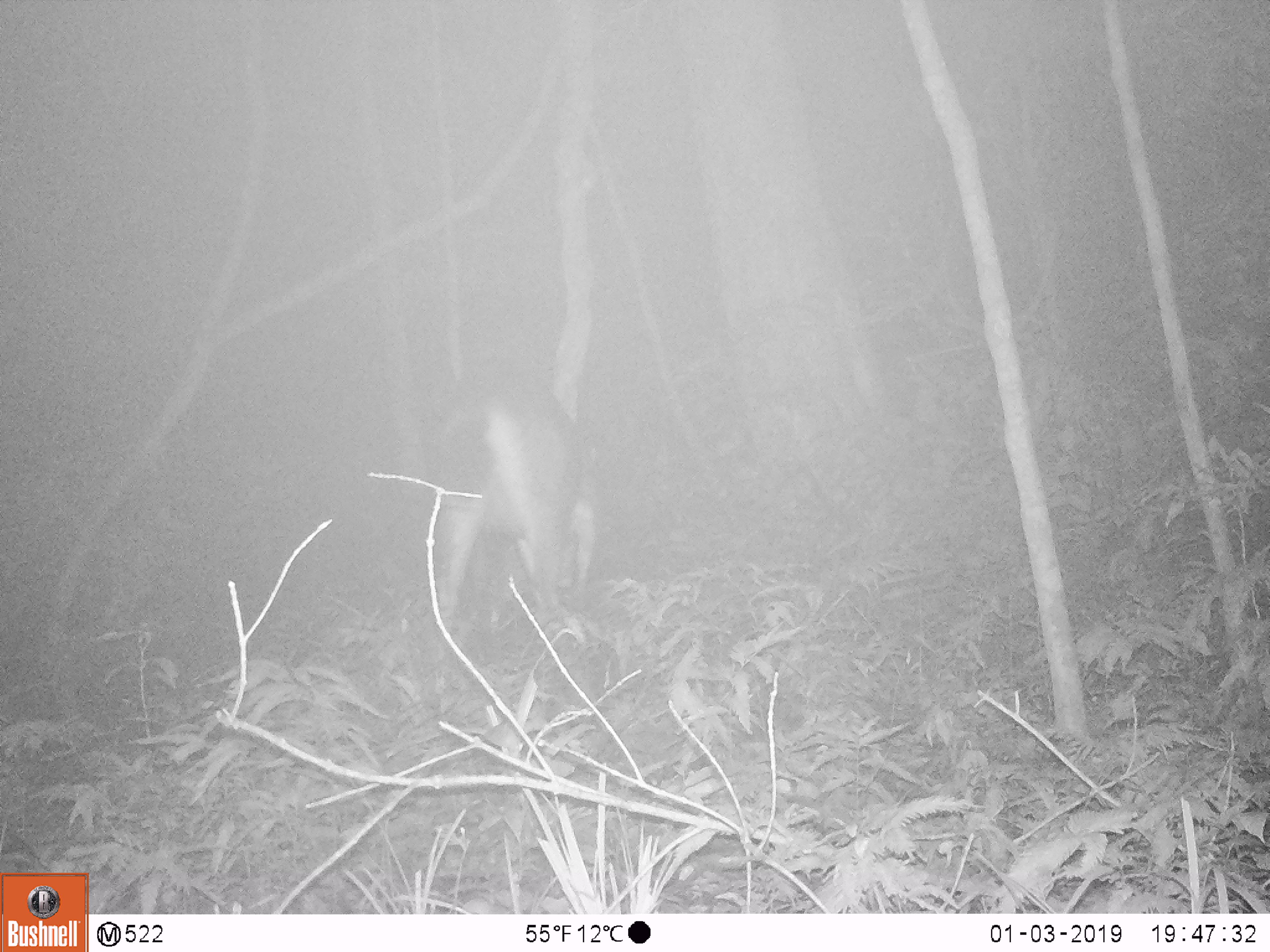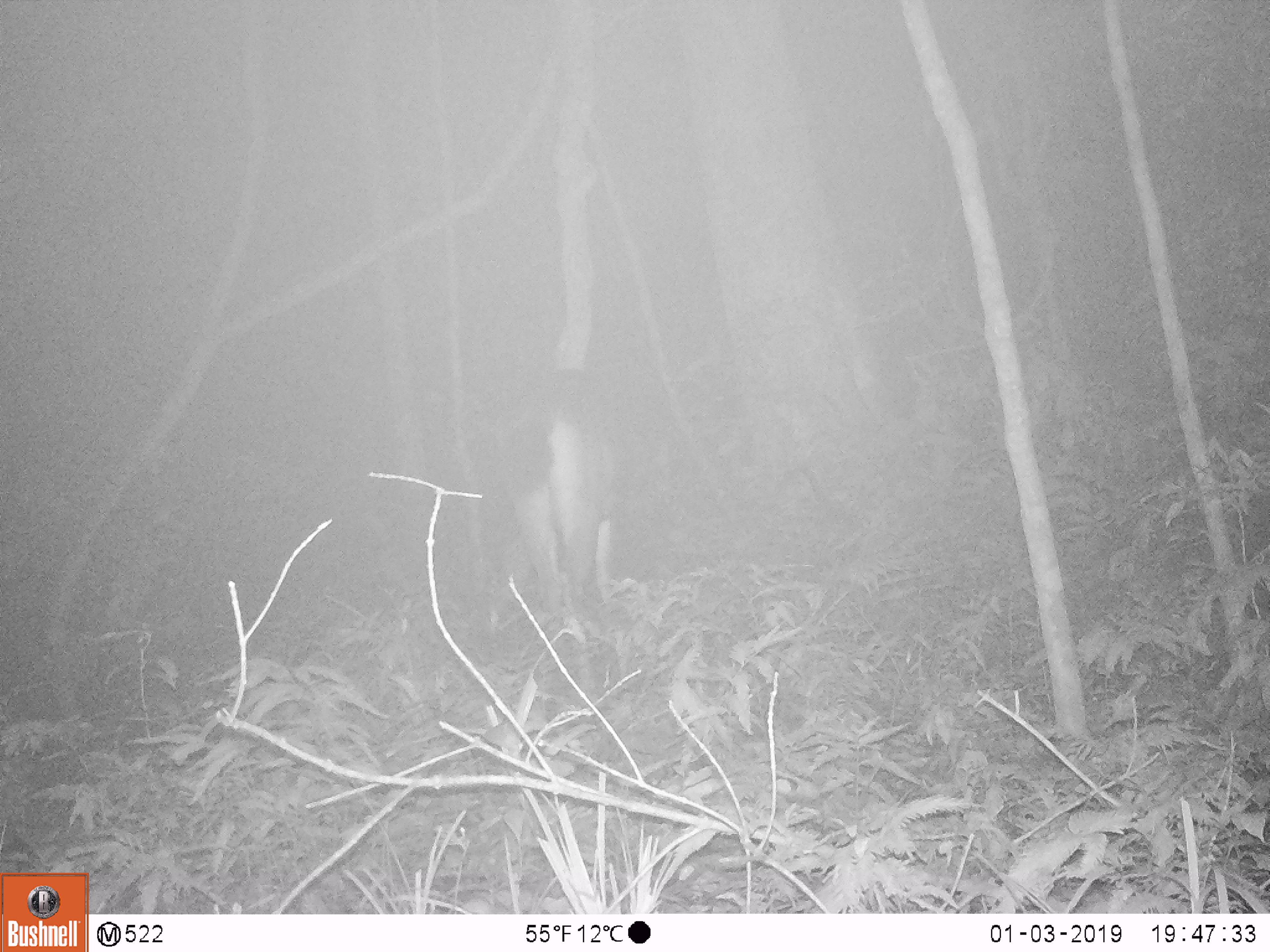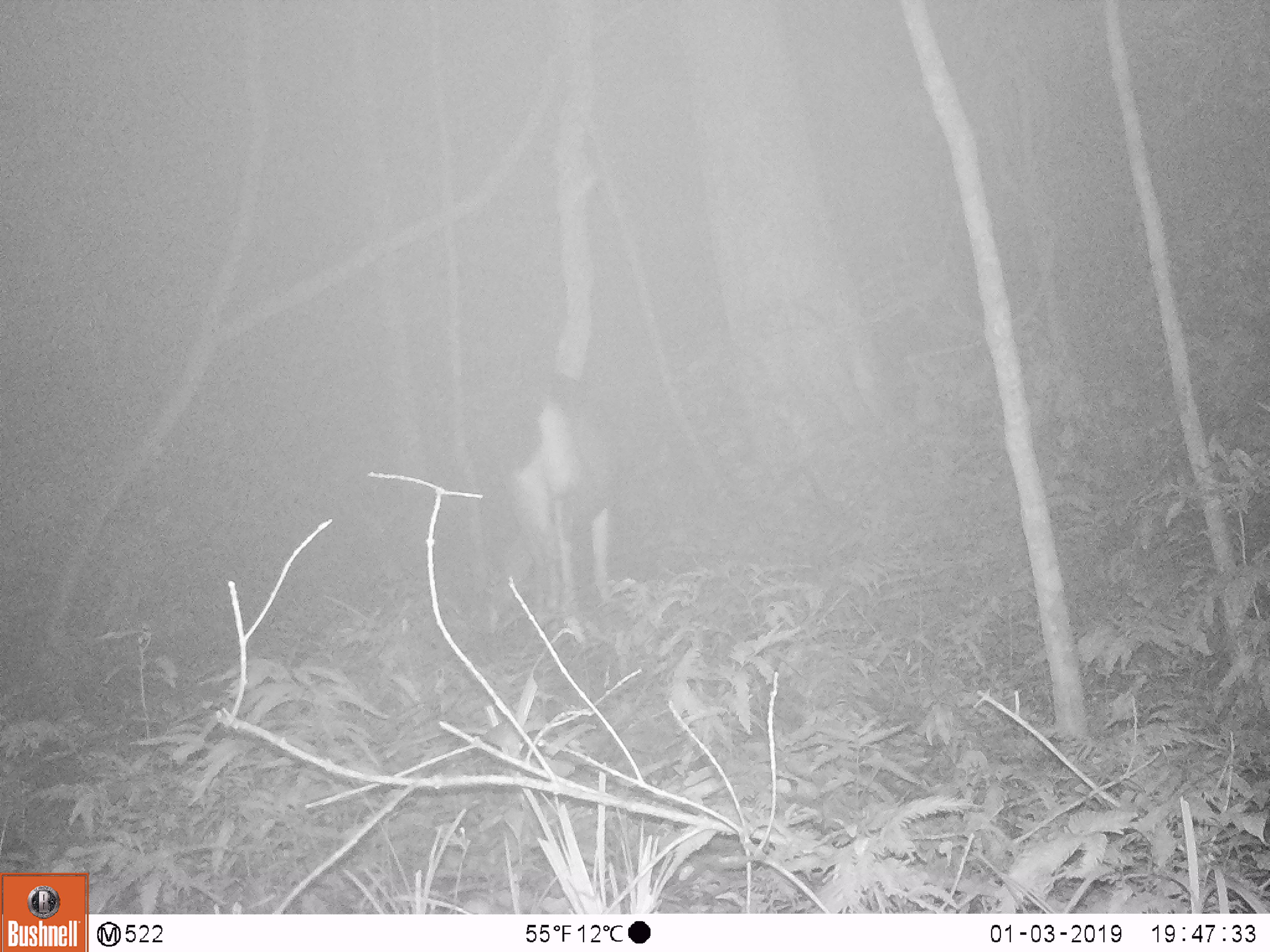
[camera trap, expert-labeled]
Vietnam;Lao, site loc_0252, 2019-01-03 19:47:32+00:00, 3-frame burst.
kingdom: Animalia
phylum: Chordata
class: Mammalia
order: Artiodactyla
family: Cervidae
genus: Rusa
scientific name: Rusa unicolor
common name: sambar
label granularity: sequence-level